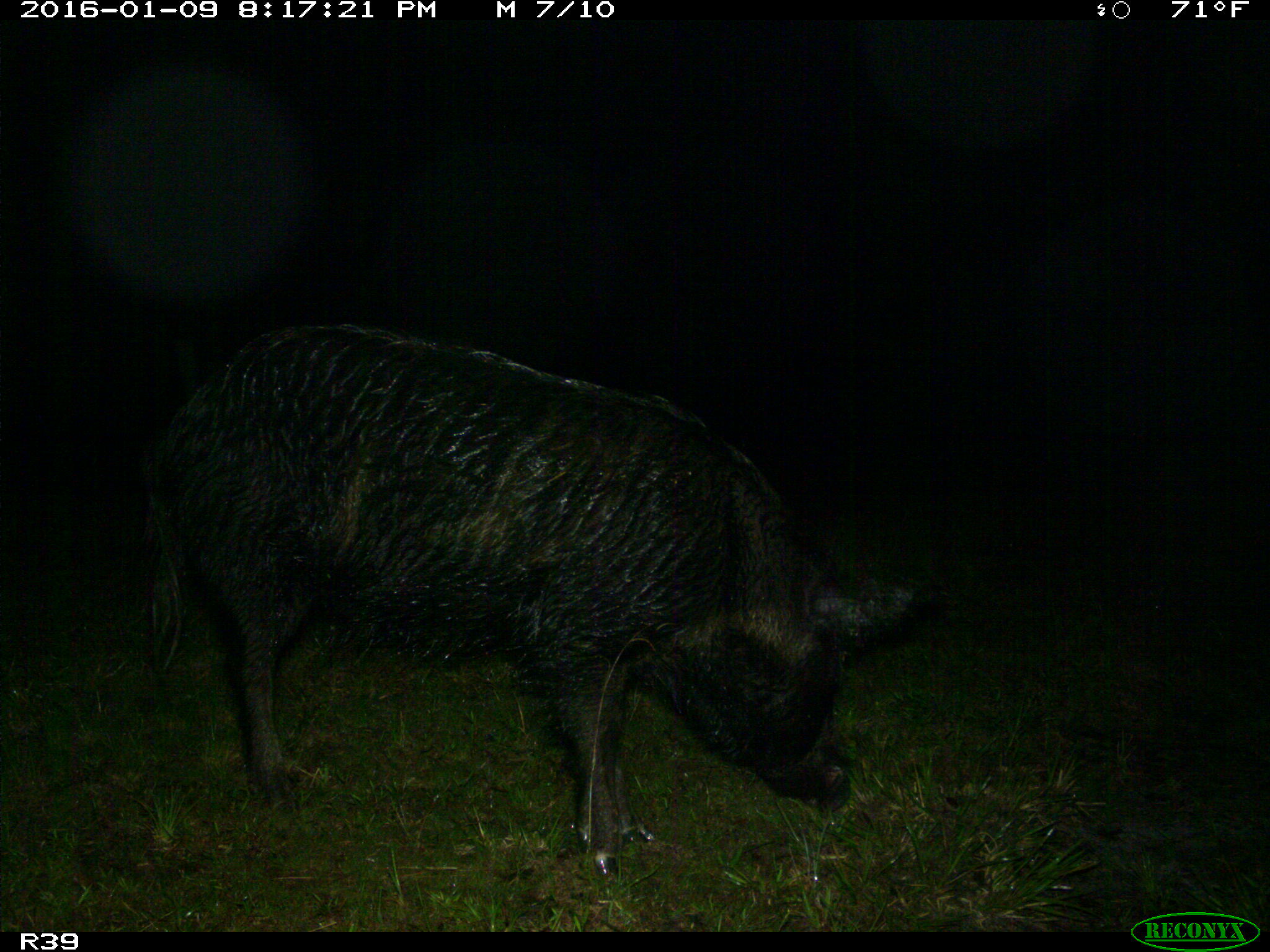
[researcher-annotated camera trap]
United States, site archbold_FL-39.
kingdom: Animalia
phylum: Chordata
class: Mammalia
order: Artiodactyla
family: Suidae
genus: Sus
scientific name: Sus scrofa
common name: wild boar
Sus scrofa (wild boar).